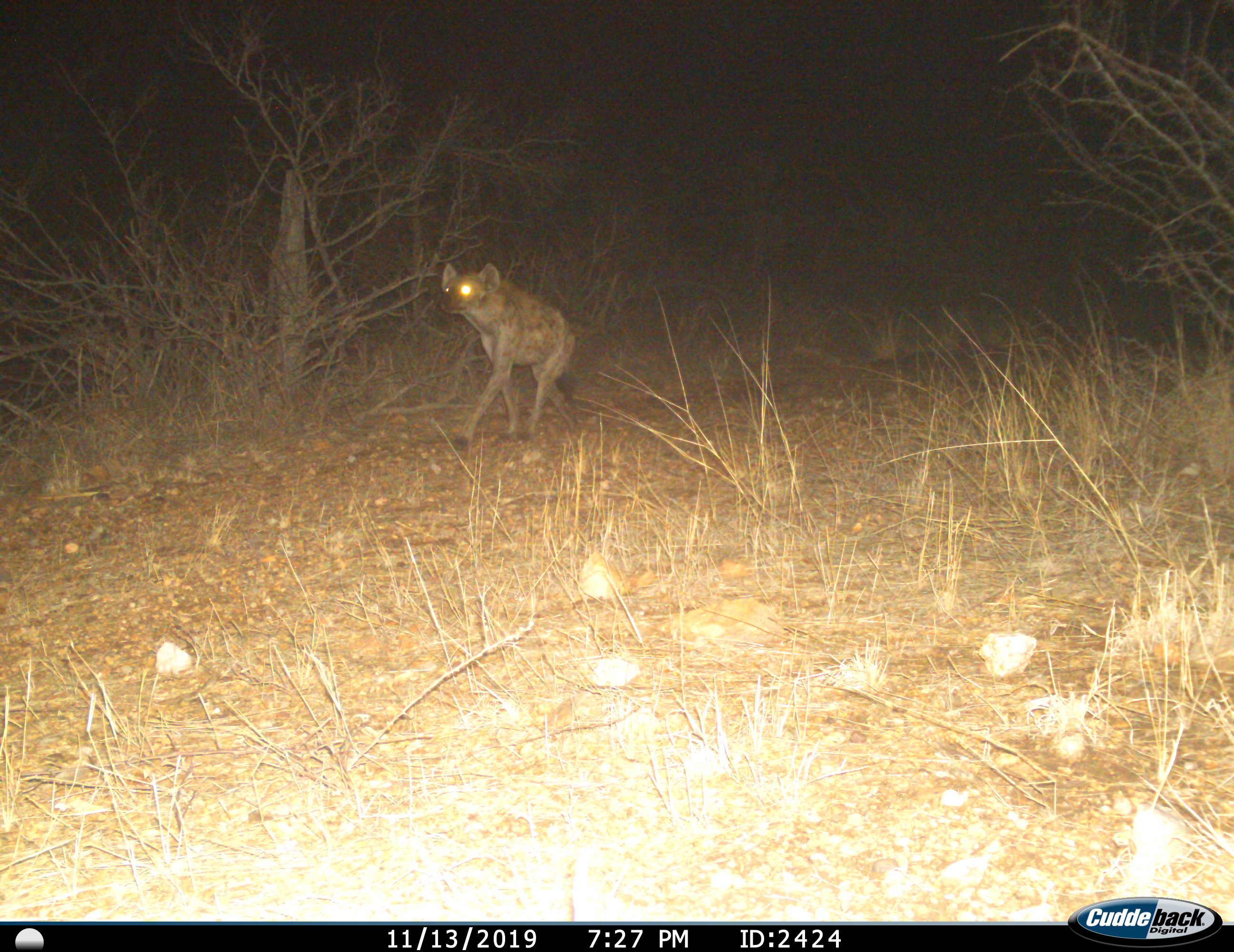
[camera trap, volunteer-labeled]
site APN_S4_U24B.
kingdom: Animalia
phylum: Chordata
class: Mammalia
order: Carnivora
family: Hyaenidae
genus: Crocuta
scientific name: Crocuta crocuta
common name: spotted hyena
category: hyenaspotted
Hyenaspotted (spotted hyena) (Crocuta crocuta), count 1. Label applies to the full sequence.